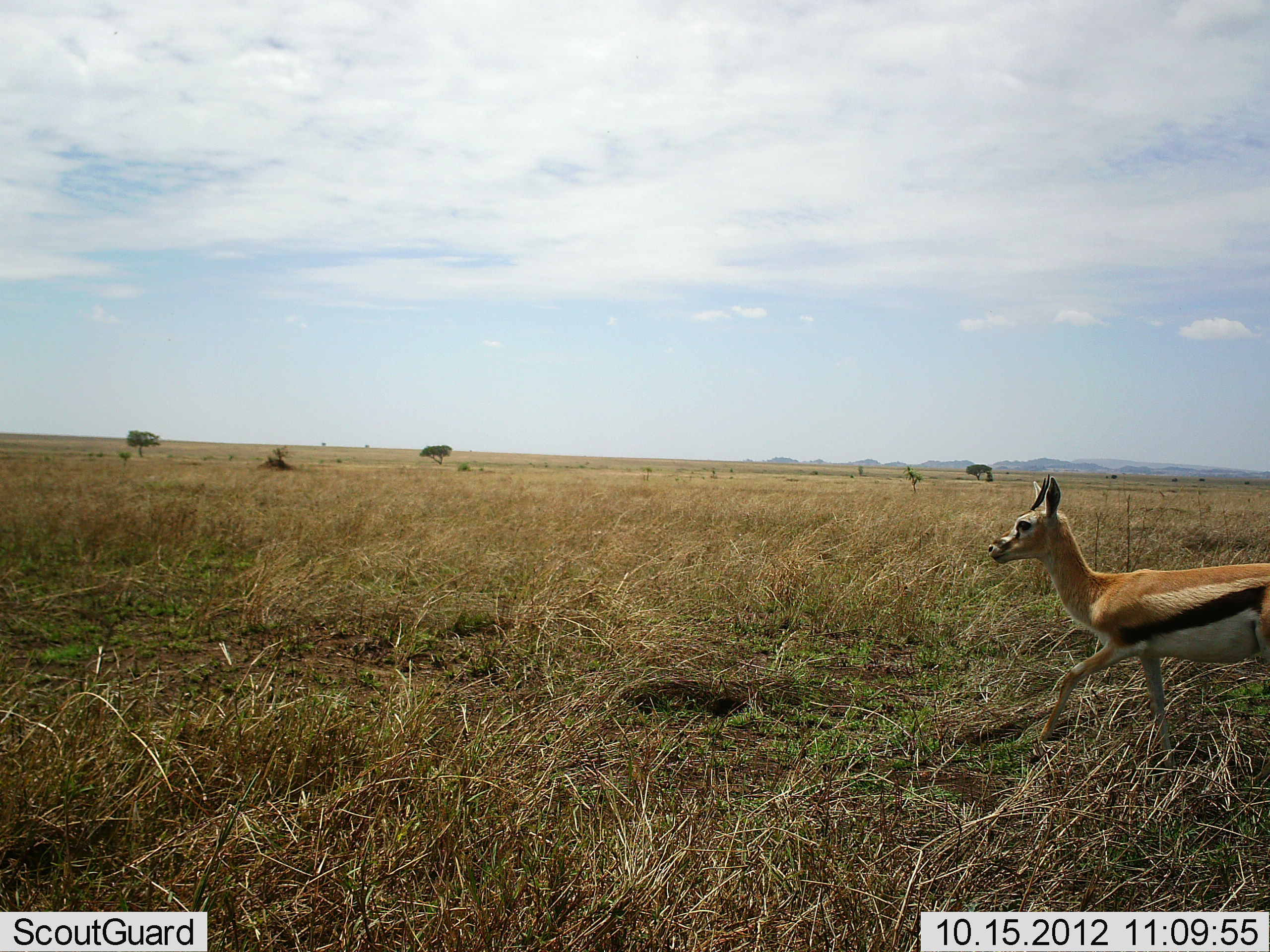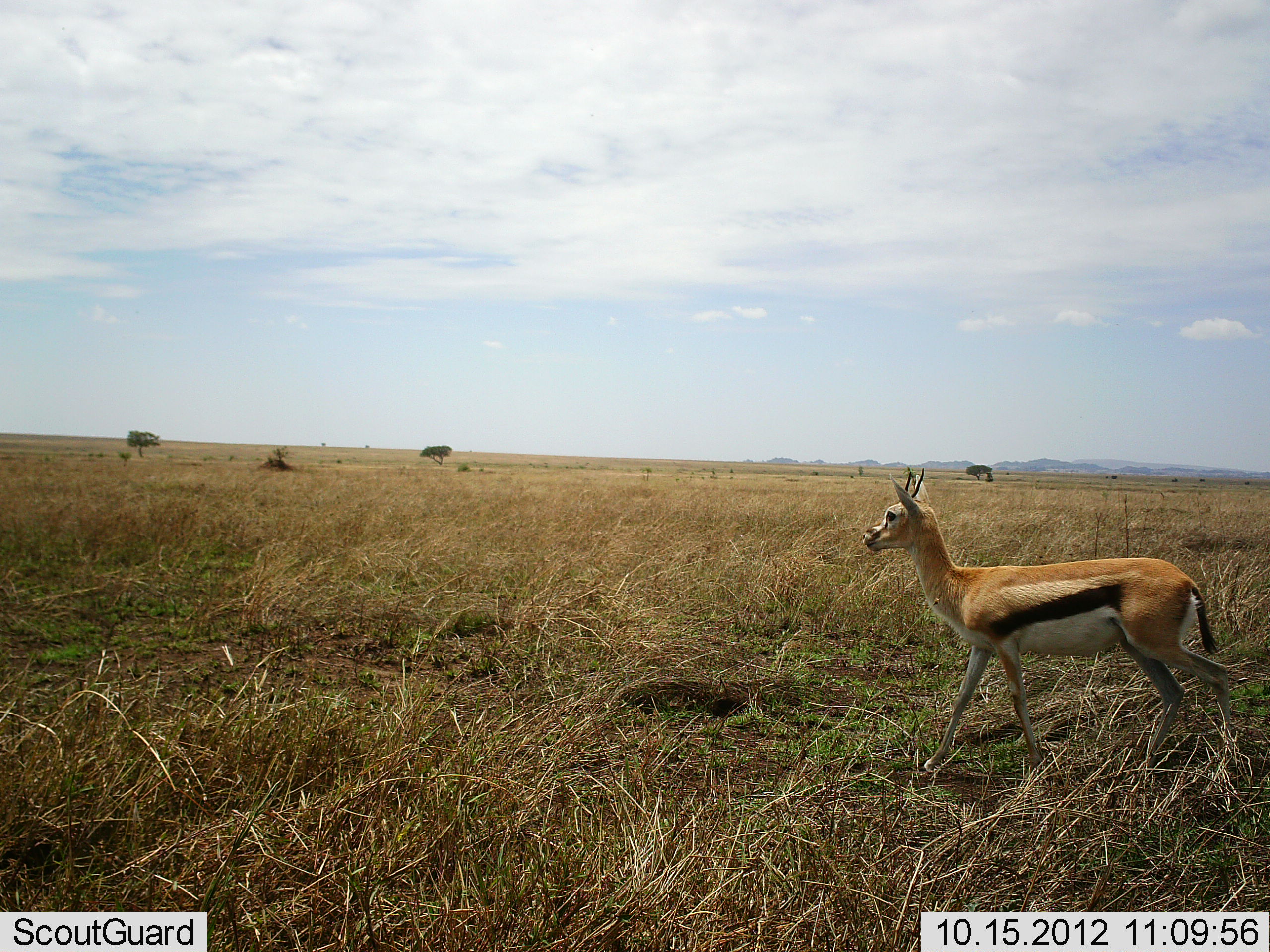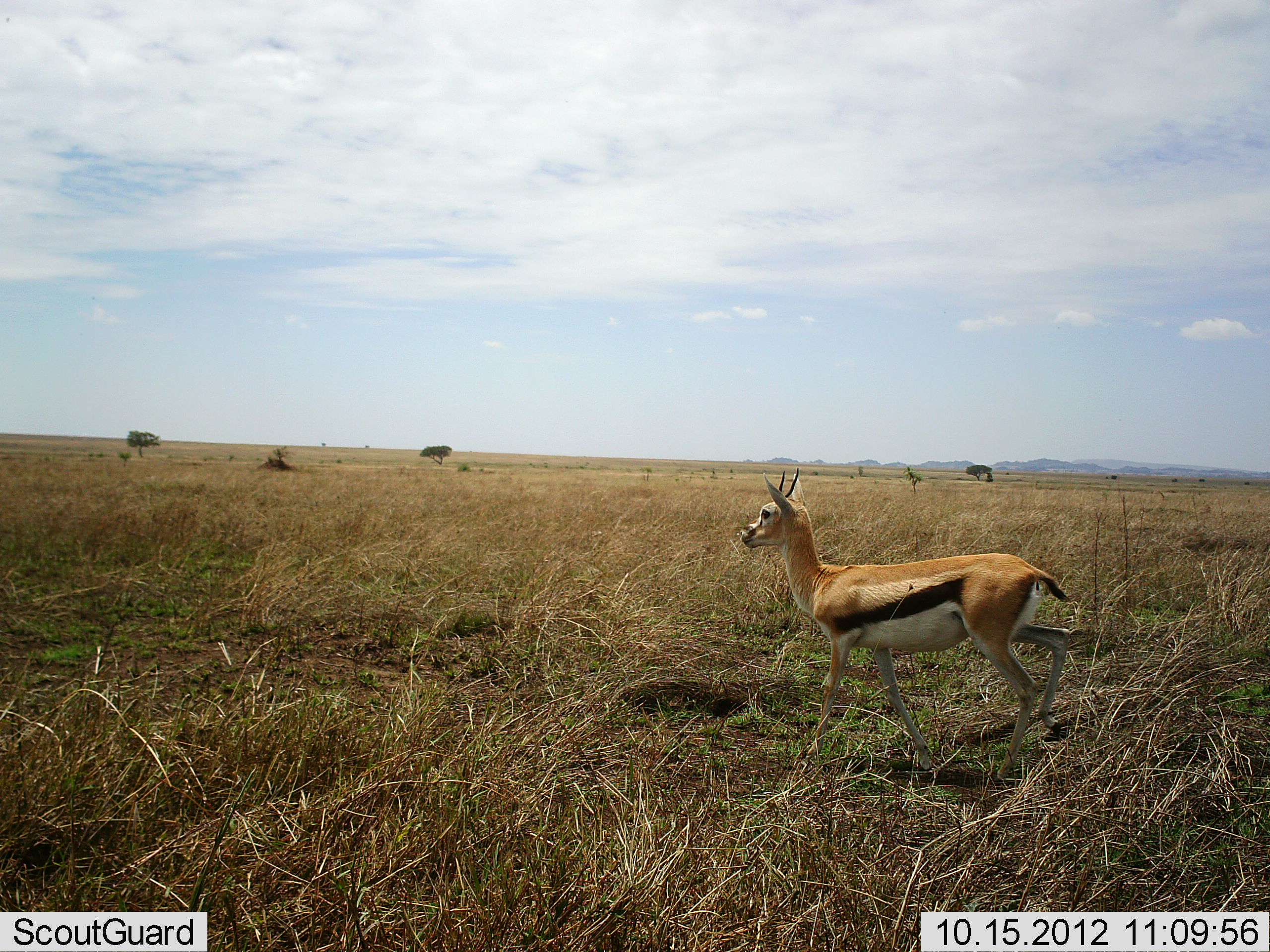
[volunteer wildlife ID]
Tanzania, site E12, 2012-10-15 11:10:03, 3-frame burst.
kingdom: Animalia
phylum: Chordata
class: Mammalia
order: Artiodactyla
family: Bovidae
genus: Eudorcas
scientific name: Eudorcas thomsonii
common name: thomson's gazelle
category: gazellethomsons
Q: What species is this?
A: Gazellethomsons (thomson's gazelle) (Eudorcas thomsonii).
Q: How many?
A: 1.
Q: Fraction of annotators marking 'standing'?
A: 0%.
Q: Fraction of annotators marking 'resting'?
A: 0%.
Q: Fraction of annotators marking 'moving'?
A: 100%.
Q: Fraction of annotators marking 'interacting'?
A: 0%.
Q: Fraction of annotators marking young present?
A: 0%.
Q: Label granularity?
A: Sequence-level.